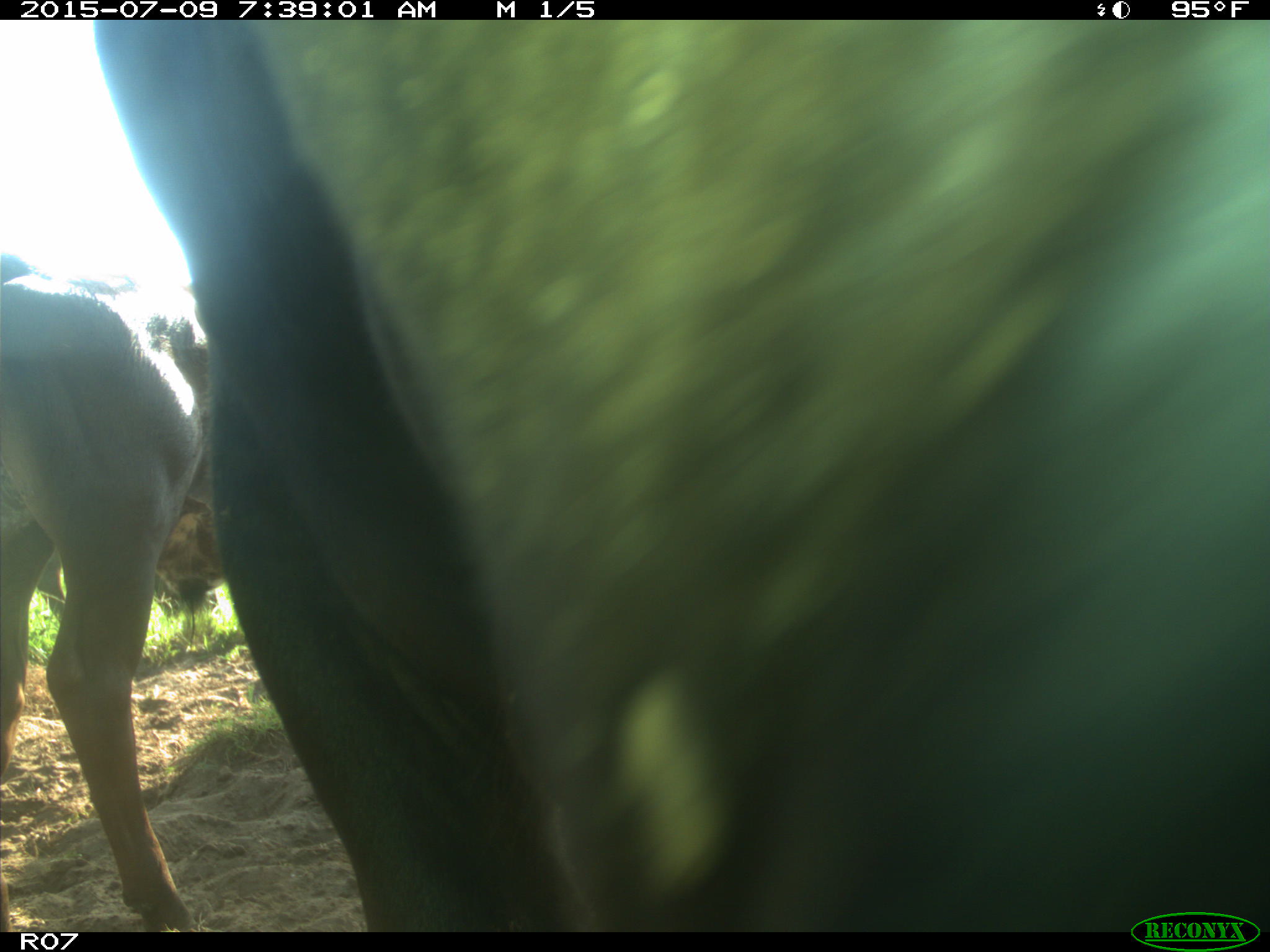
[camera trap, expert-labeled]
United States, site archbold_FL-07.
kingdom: Animalia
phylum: Chordata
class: Mammalia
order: Artiodactyla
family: Bovidae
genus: Bos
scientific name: Bos taurus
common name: domestic cow